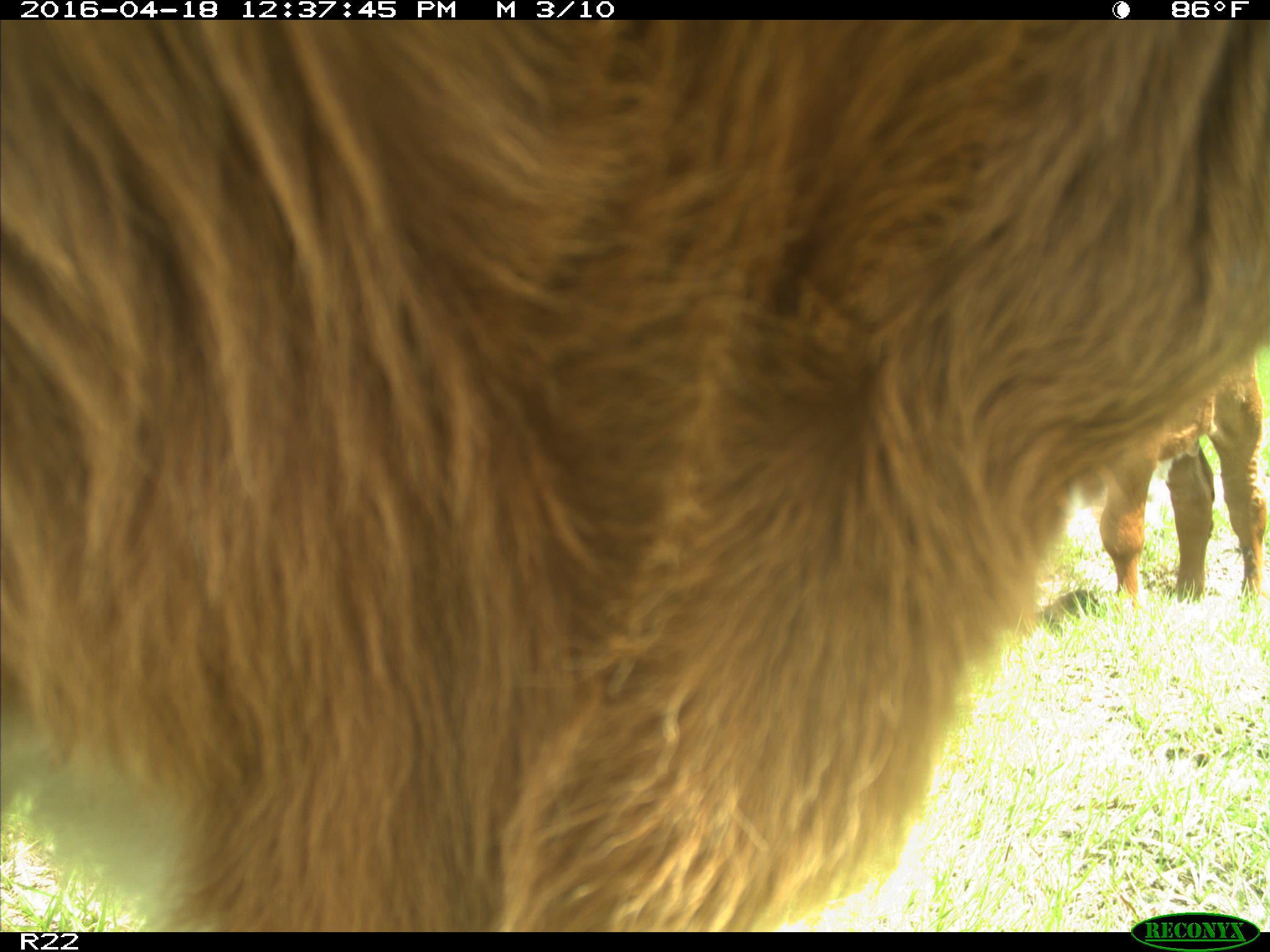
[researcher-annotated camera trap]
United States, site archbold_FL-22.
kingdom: Animalia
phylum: Chordata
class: Mammalia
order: Artiodactyla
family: Bovidae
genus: Bos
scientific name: Bos taurus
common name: domestic cow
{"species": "Bos taurus (domestic cow)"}